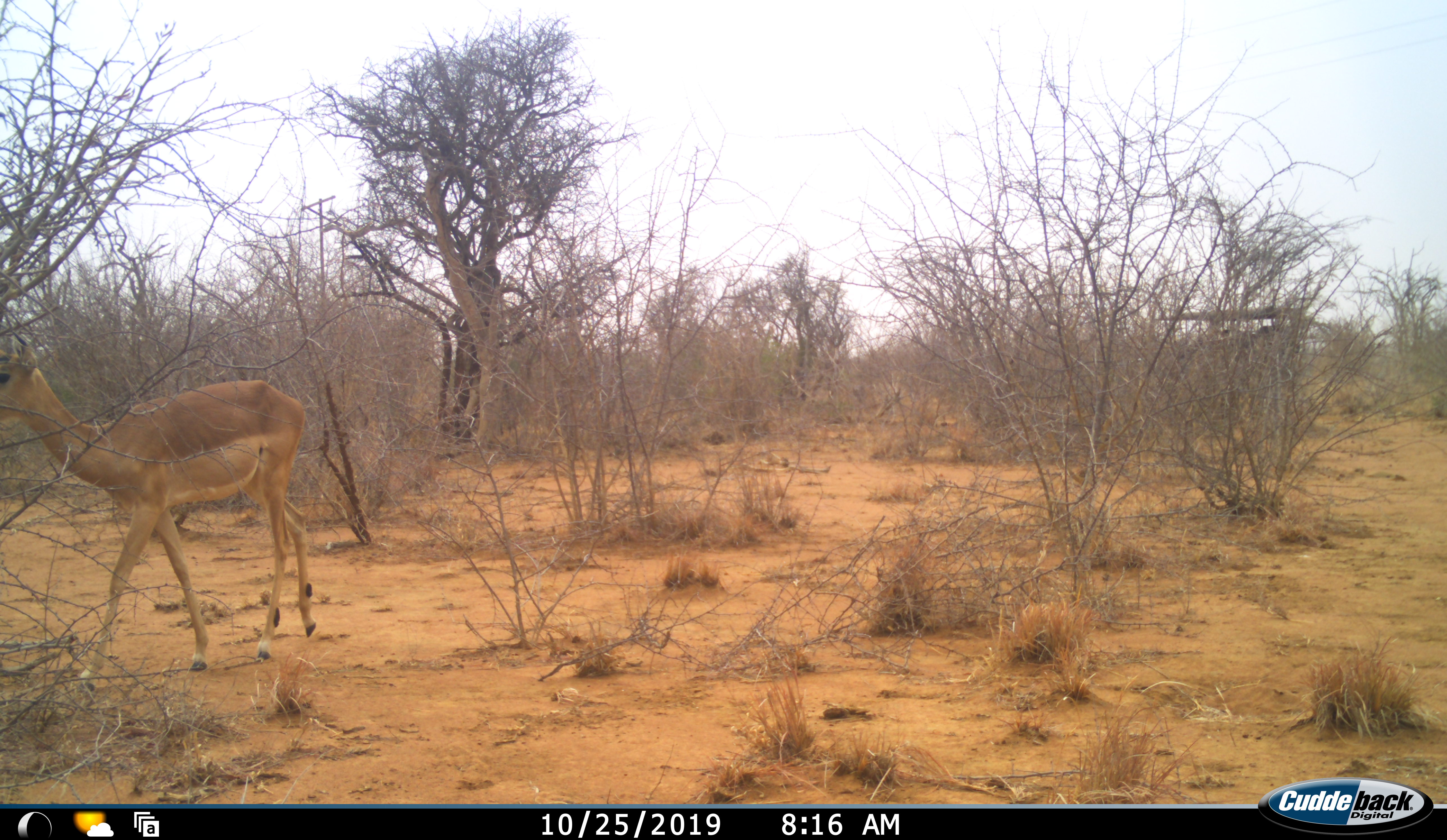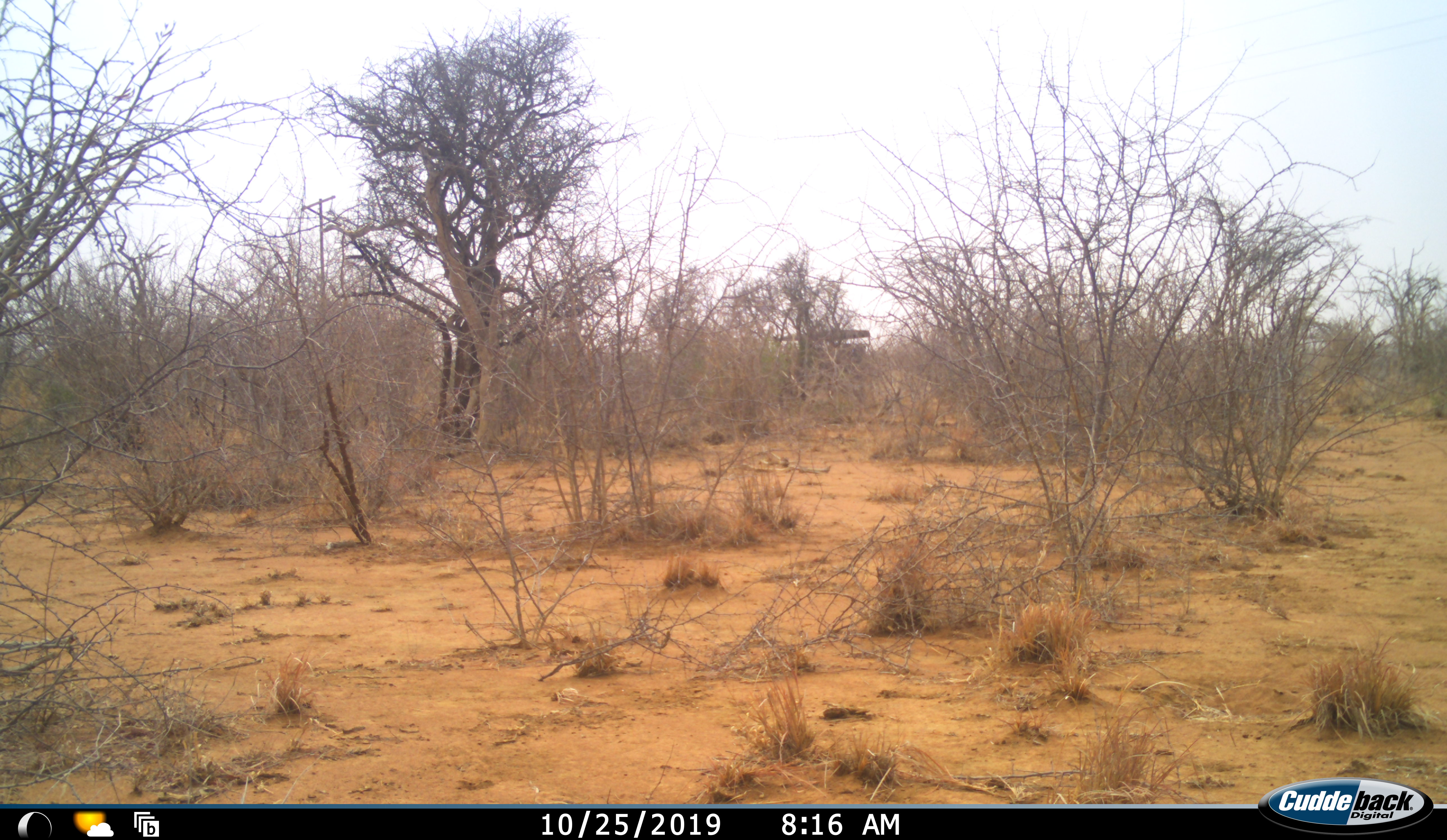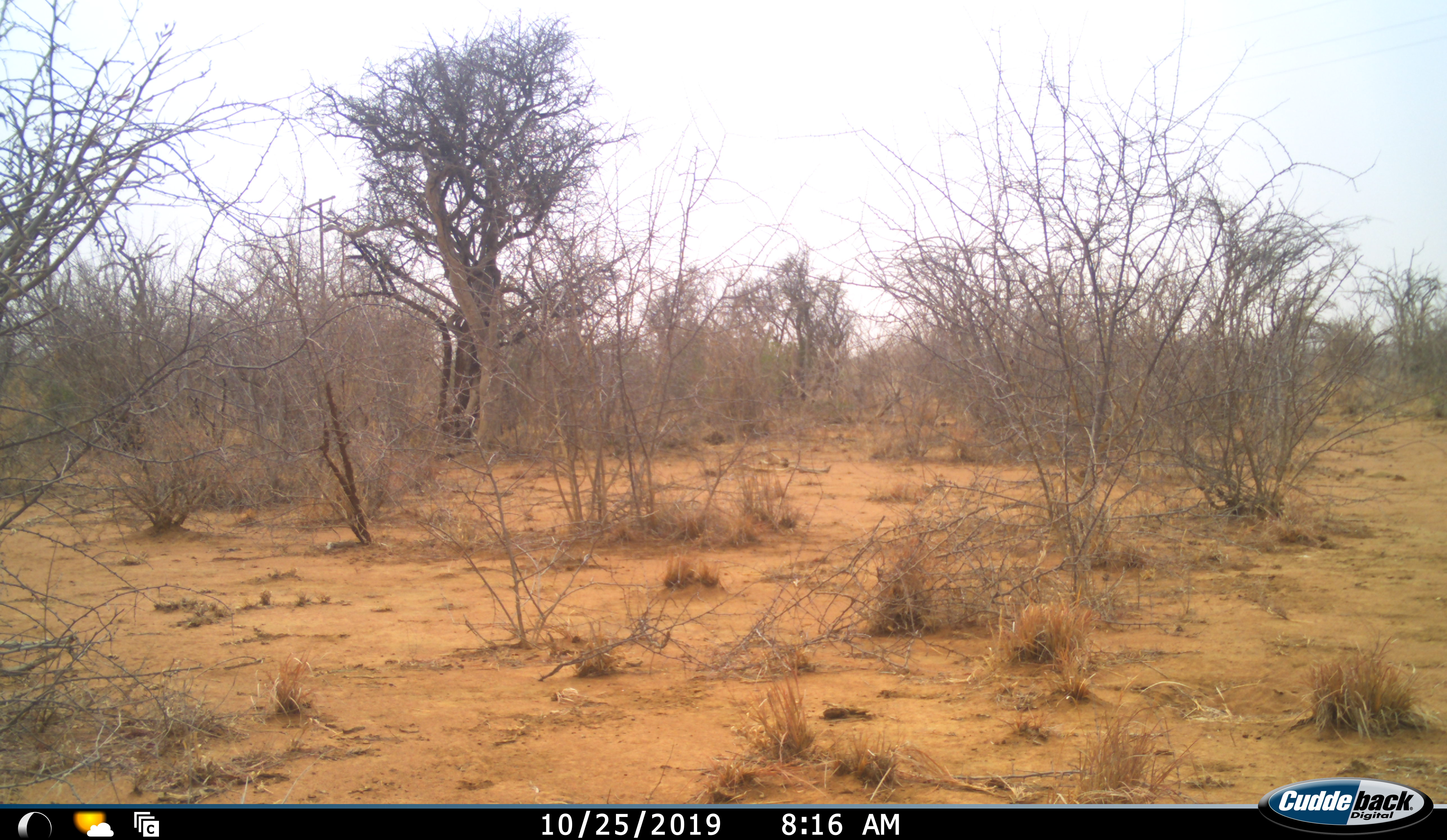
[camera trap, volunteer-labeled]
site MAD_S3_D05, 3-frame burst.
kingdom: Animalia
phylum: Chordata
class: Mammalia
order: Artiodactyla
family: Bovidae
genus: Aepyceros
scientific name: Aepyceros melampus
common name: impala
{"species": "impala (Aepyceros melampus)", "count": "1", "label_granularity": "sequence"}